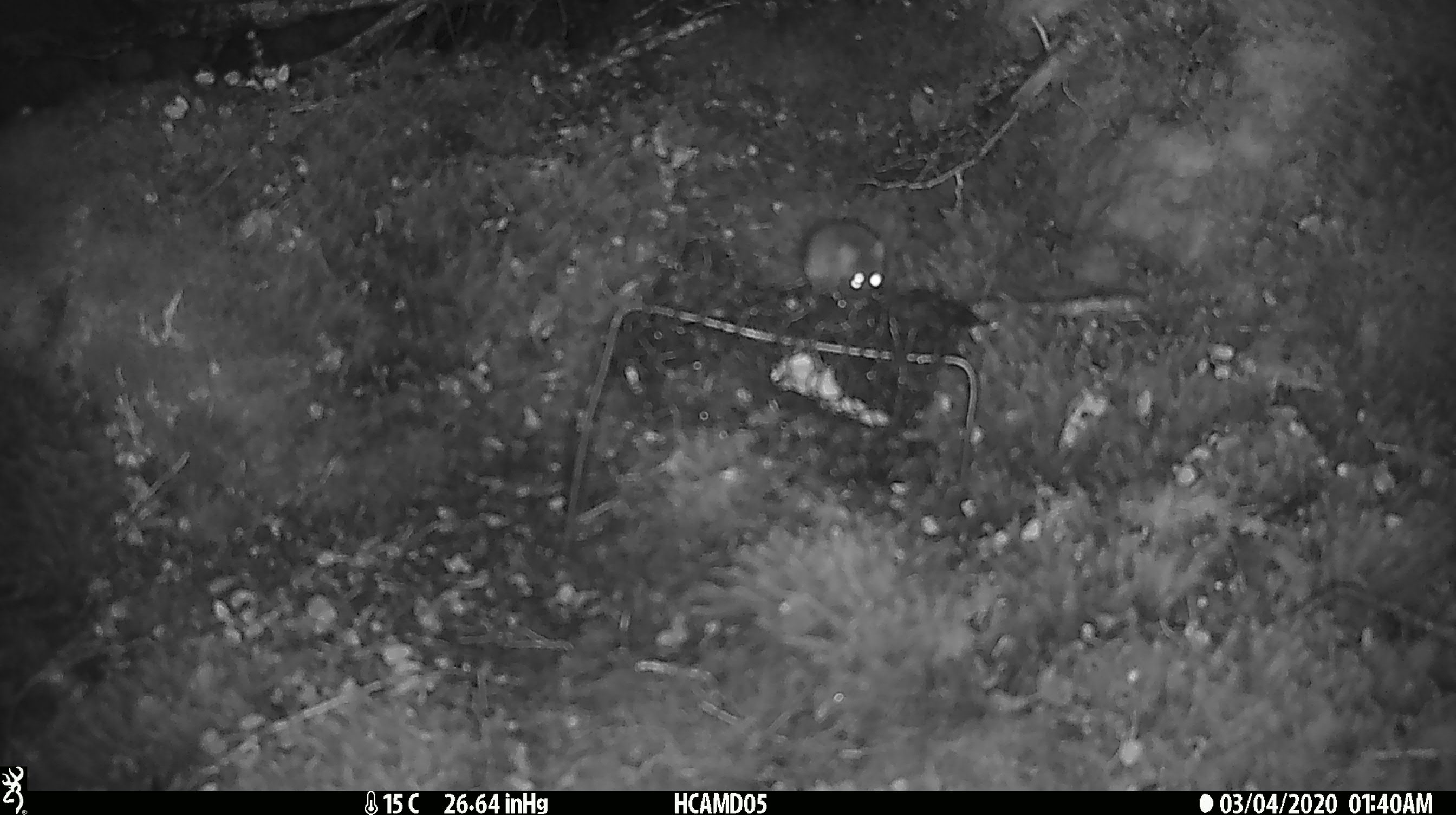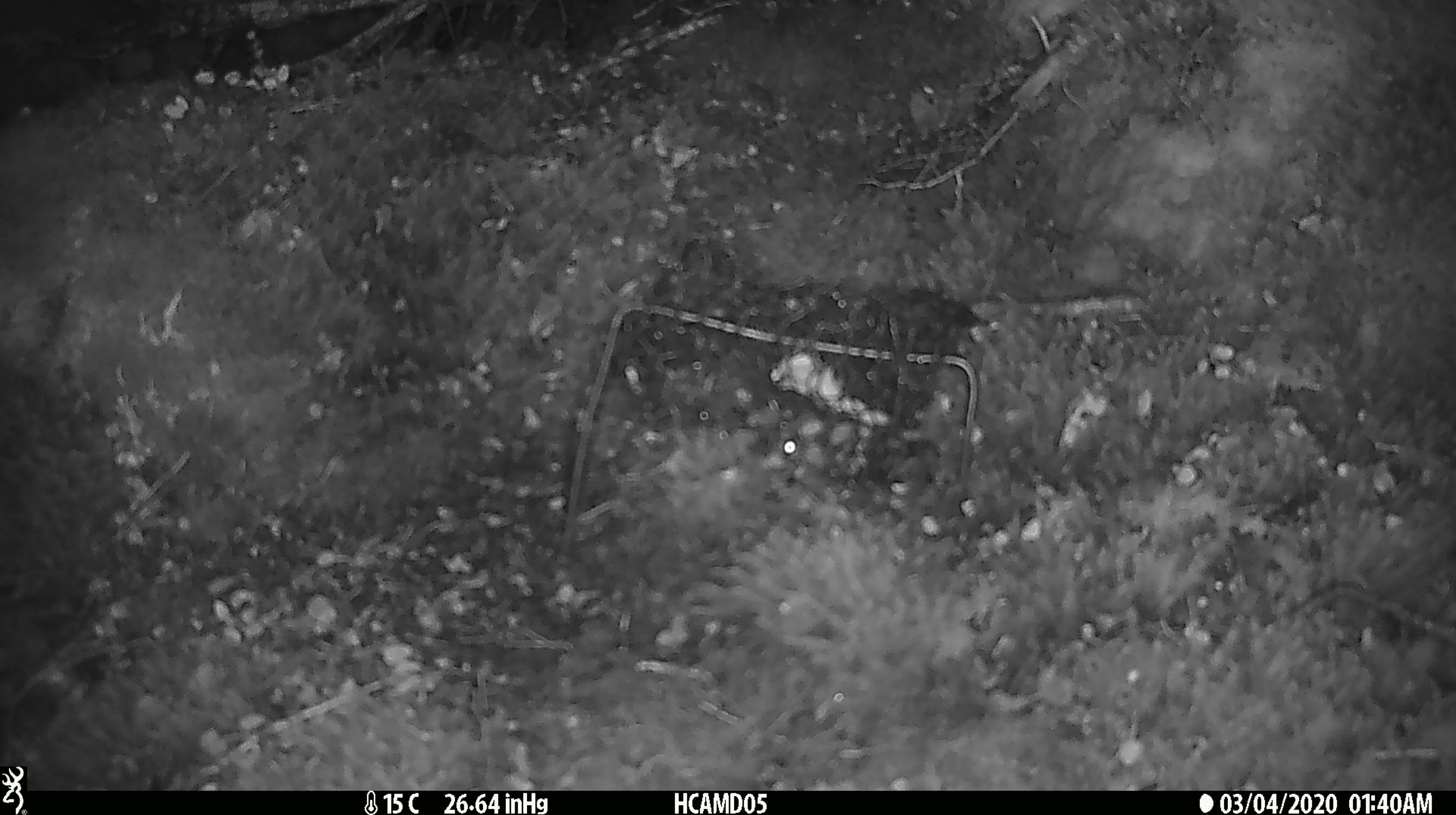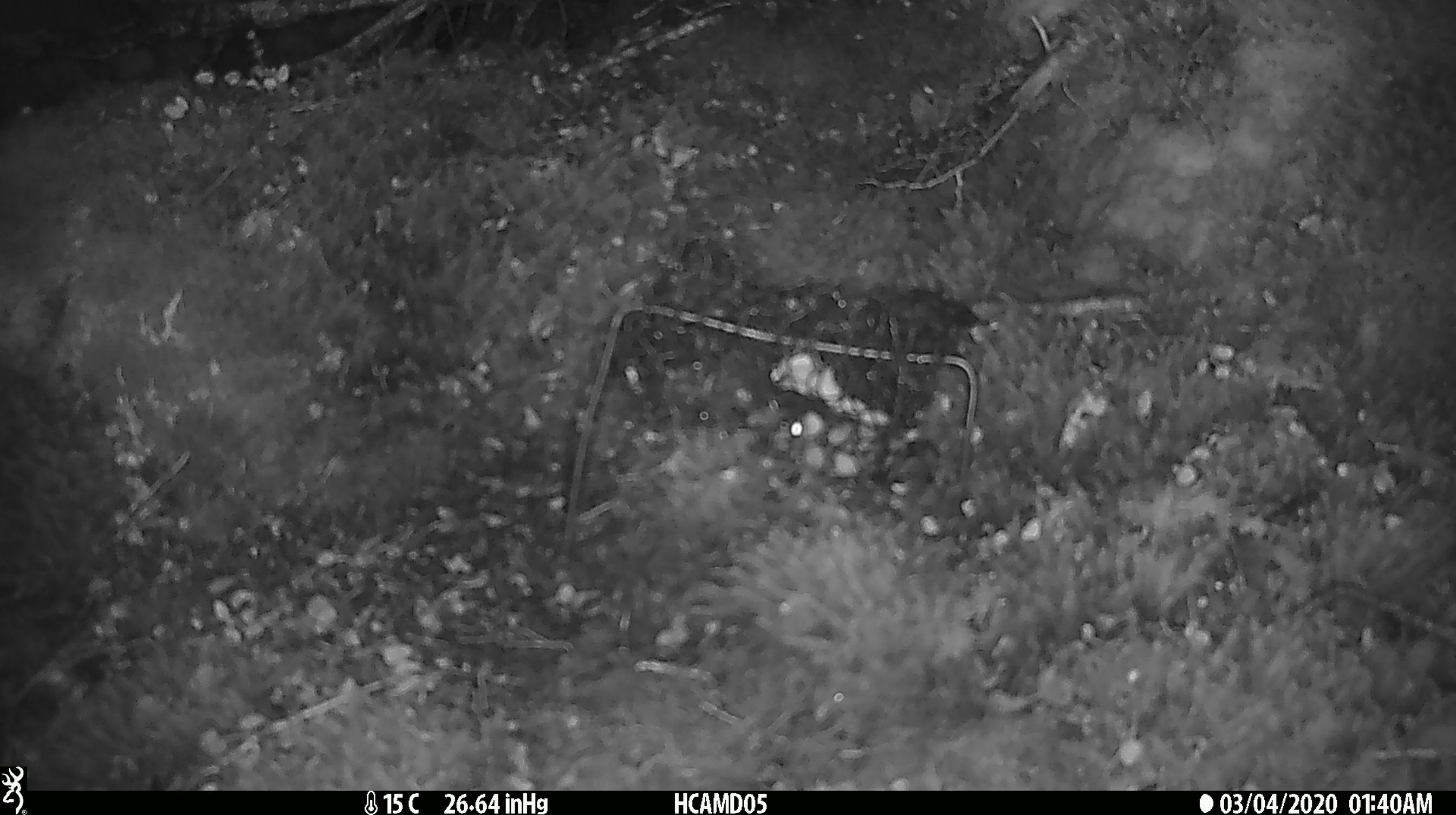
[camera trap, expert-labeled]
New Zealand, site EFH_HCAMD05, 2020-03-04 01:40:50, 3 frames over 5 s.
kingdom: Animalia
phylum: Chordata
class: Mammalia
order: Rodentia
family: Muridae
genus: Mus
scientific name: Mus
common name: mouse